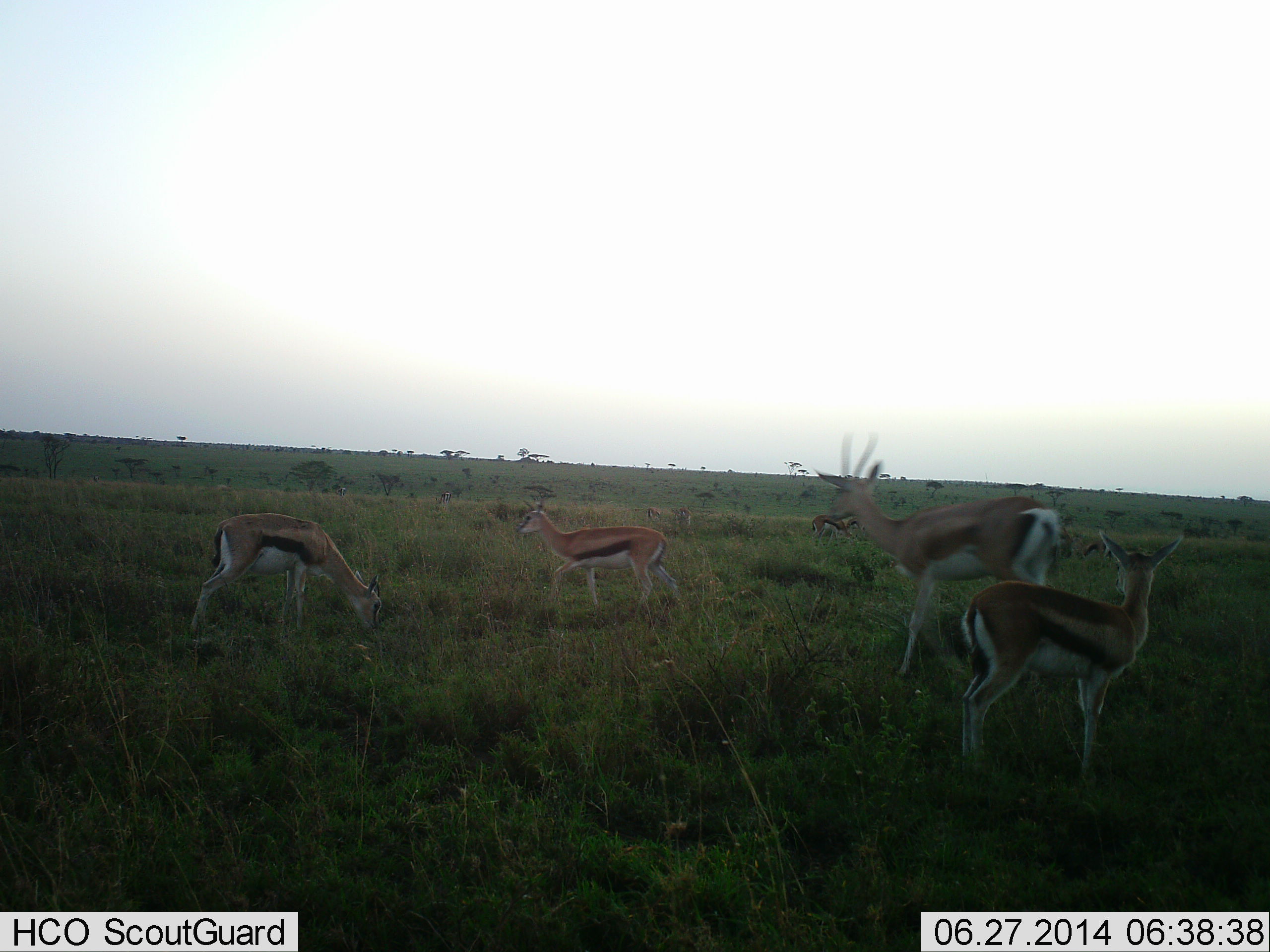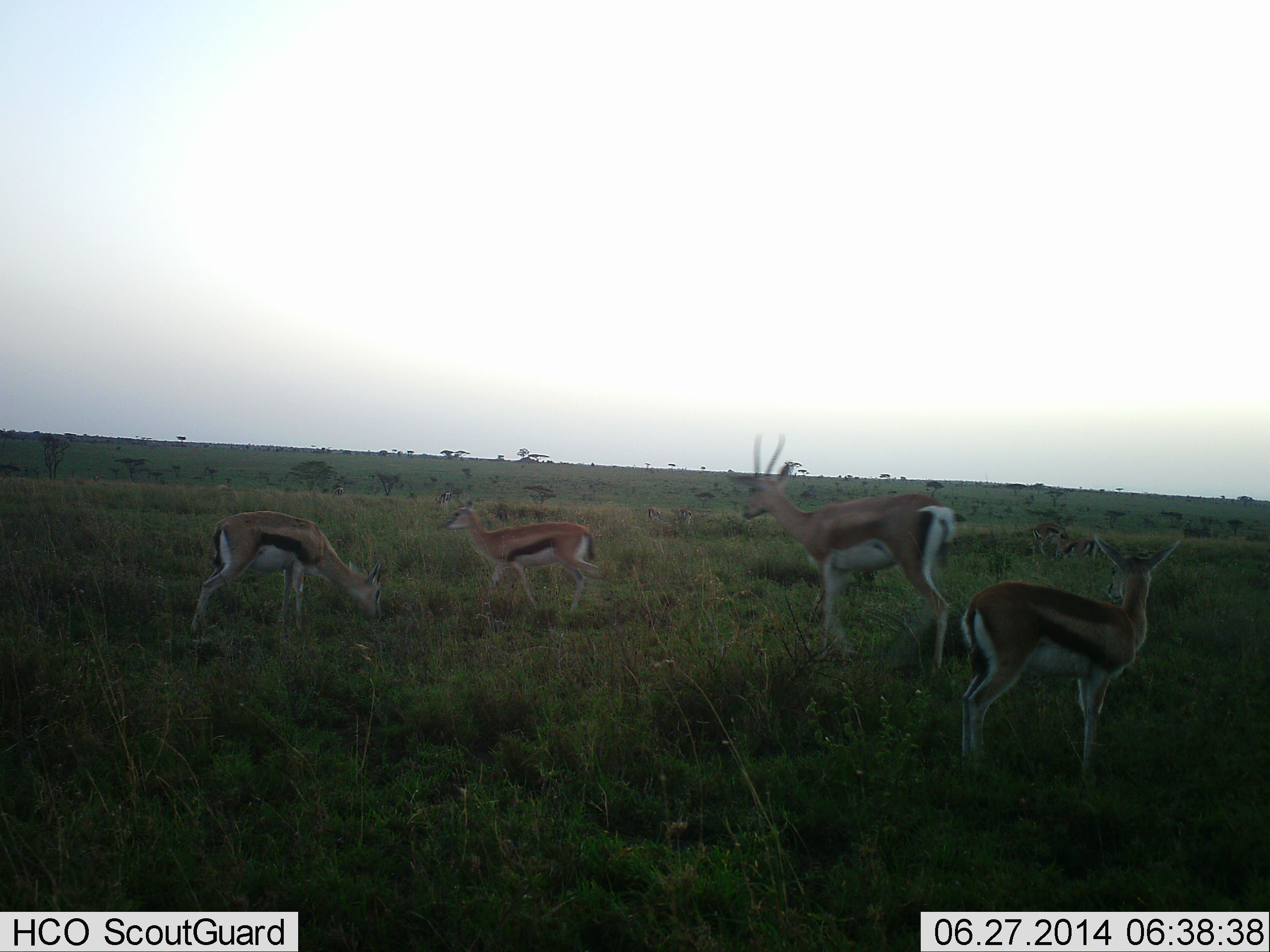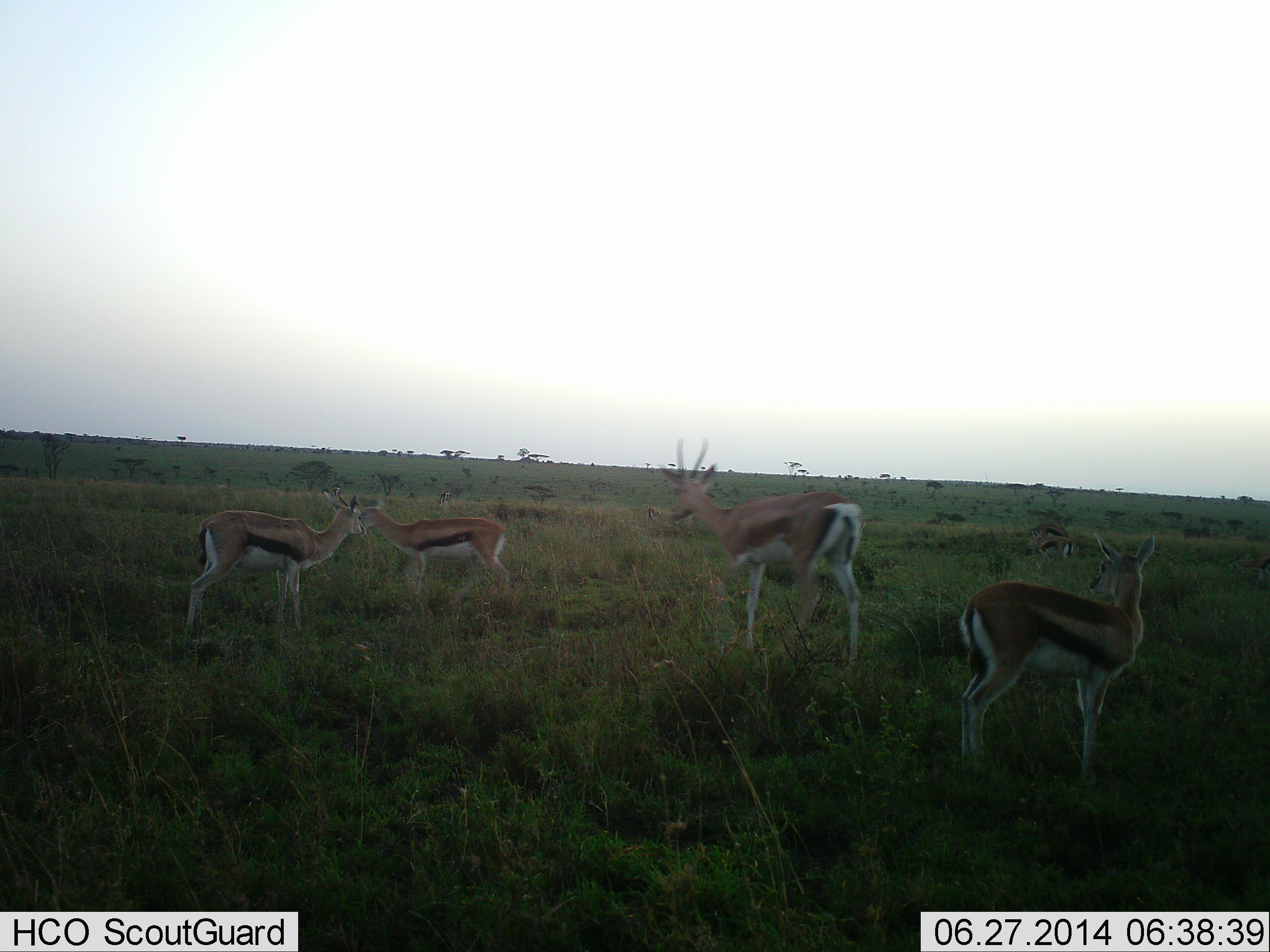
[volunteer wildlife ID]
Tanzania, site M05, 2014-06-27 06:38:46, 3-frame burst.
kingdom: Animalia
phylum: Chordata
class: Mammalia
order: Artiodactyla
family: Bovidae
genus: Eudorcas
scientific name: Eudorcas thomsonii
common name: thomson's gazelle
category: gazellethomsons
Gazellethomsons (thomson's gazelle) (Eudorcas thomsonii), count 4. Behavior (volunteer vote fractions): standing 69%, resting 0%, moving 54%, interacting 0%. Young present (vote fraction): 0%. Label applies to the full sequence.